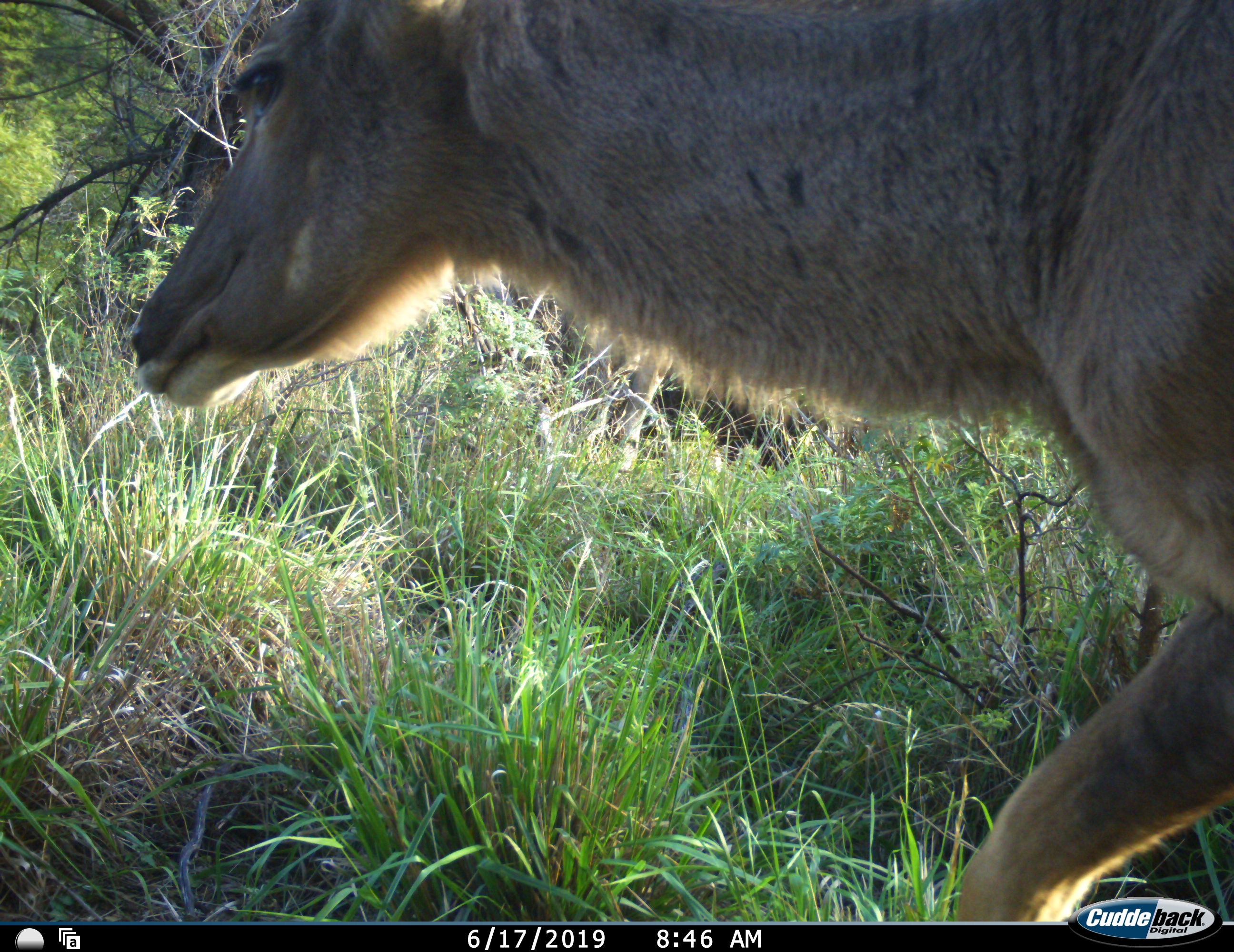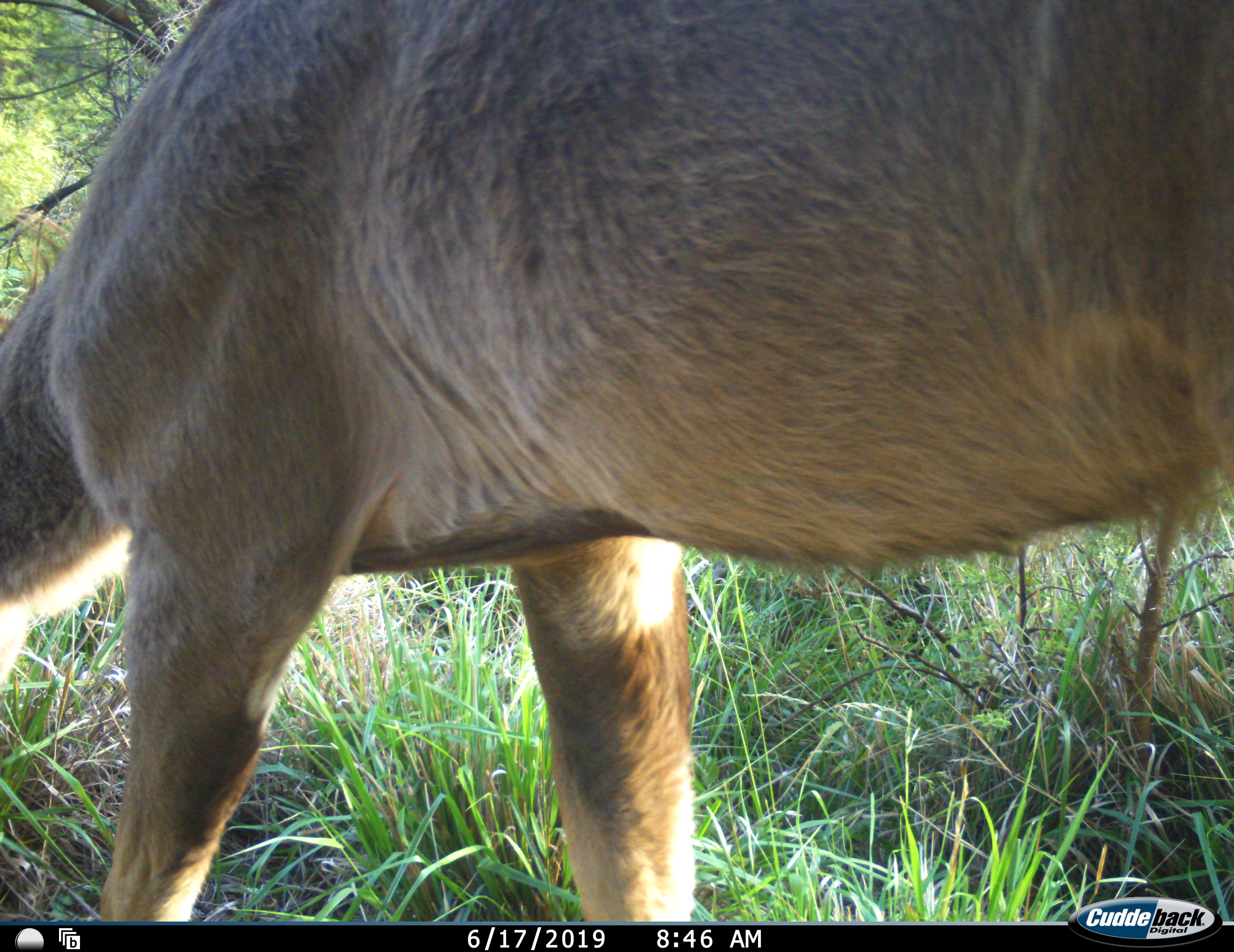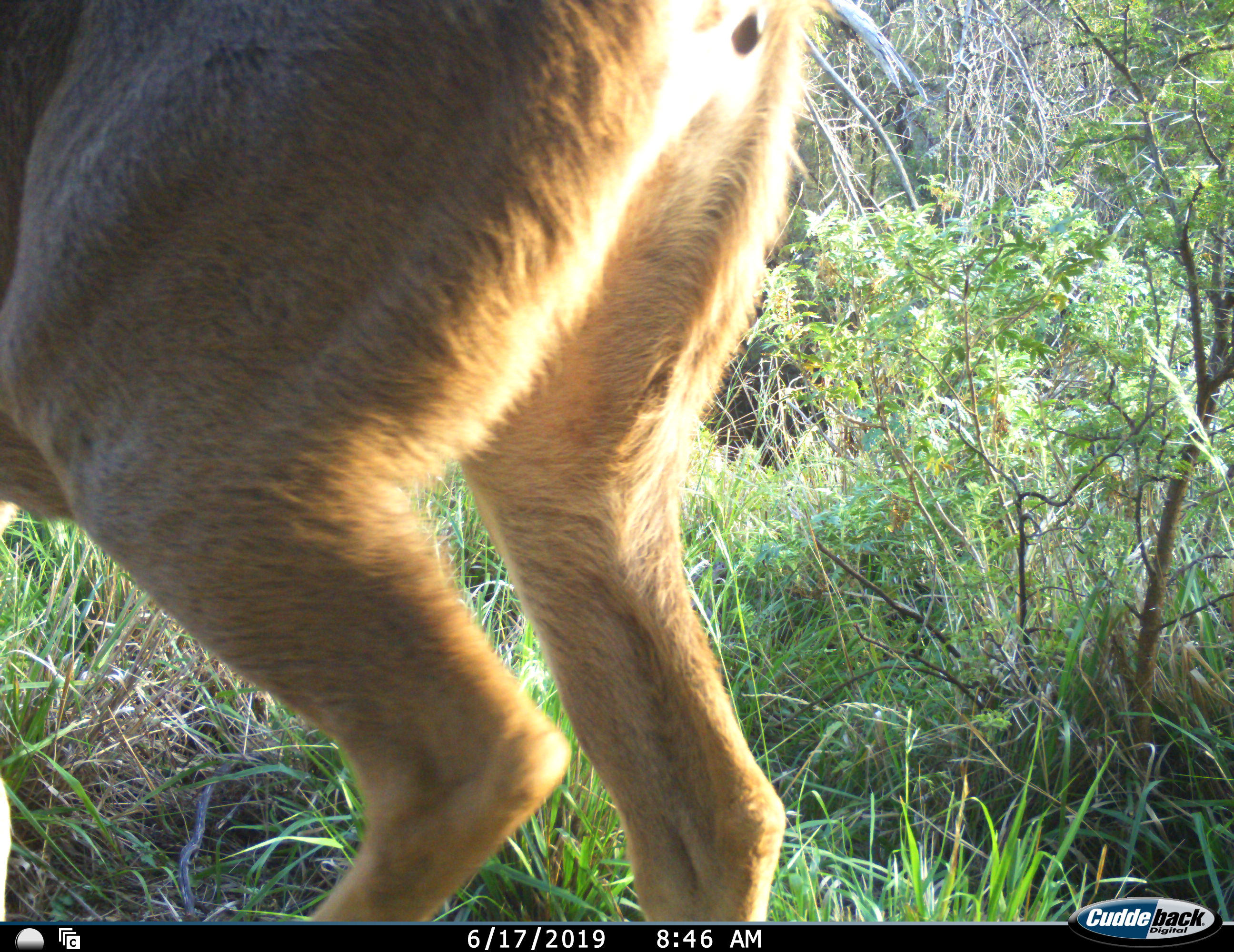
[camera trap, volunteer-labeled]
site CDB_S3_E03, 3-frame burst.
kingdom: Animalia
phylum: Chordata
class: Mammalia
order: Artiodactyla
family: Bovidae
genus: Tragelaphus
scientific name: Tragelaphus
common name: kudu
Kudu (Tragelaphus), count 1. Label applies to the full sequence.